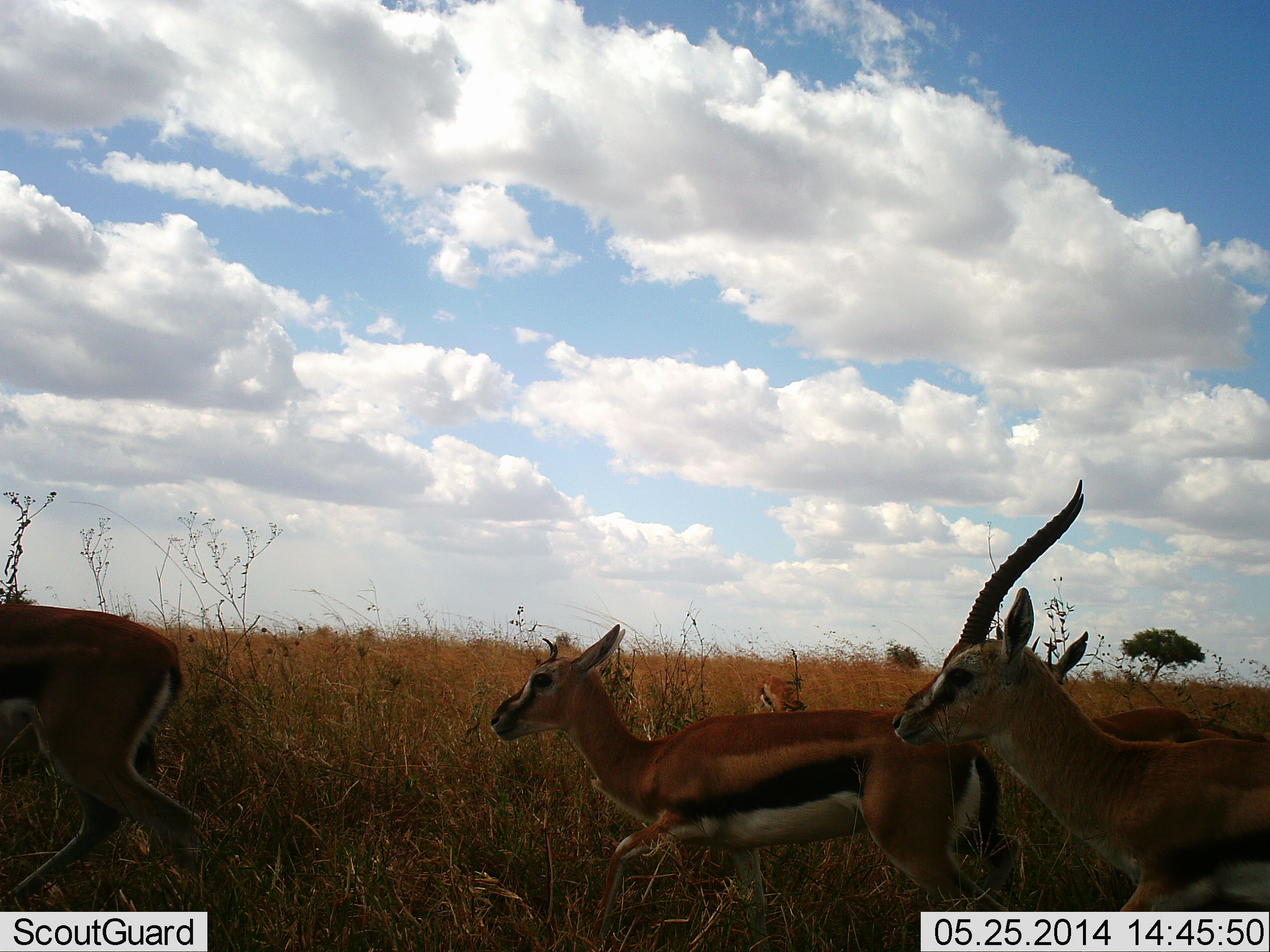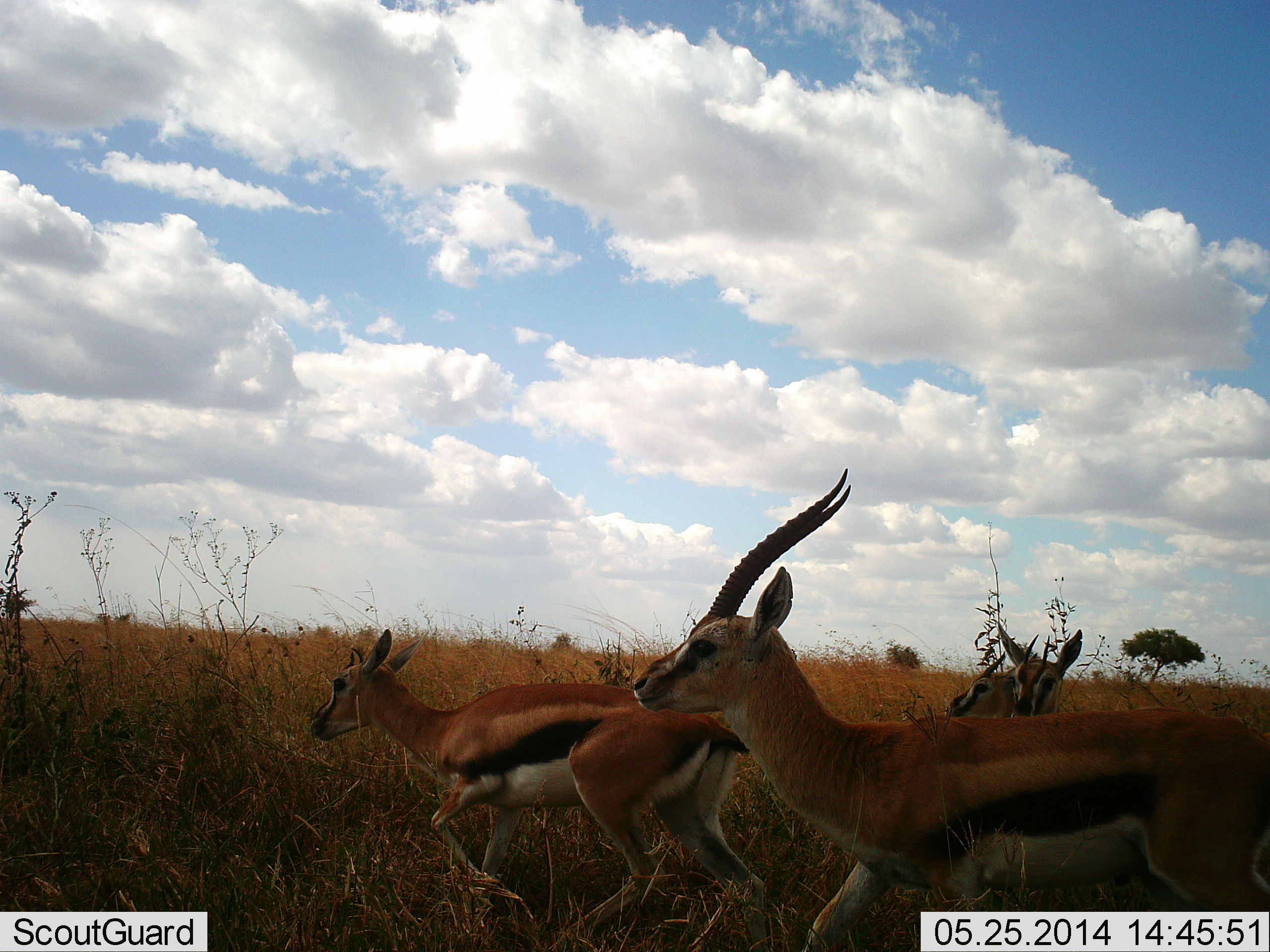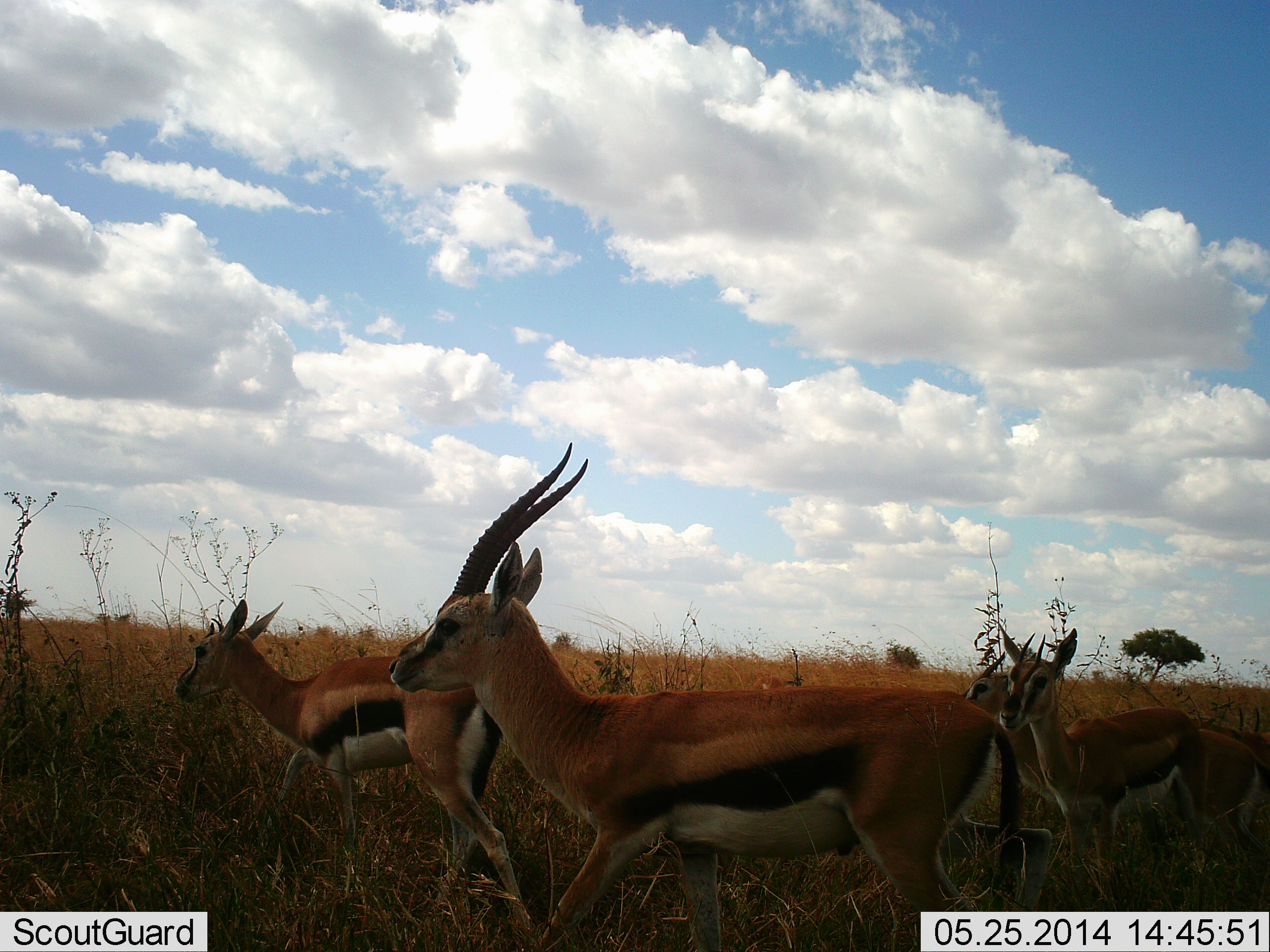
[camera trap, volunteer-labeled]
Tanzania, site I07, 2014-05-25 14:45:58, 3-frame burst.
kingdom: Animalia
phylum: Chordata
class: Mammalia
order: Artiodactyla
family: Bovidae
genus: Eudorcas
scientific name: Eudorcas thomsonii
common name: thomson's gazelle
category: gazellethomsons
Gazellethomsons (thomson's gazelle) (Eudorcas thomsonii), count 5. Behavior (volunteer vote fractions): standing 40%, resting 0%, moving 90%, interacting 0%. Young present (vote fraction): 50%. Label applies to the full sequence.